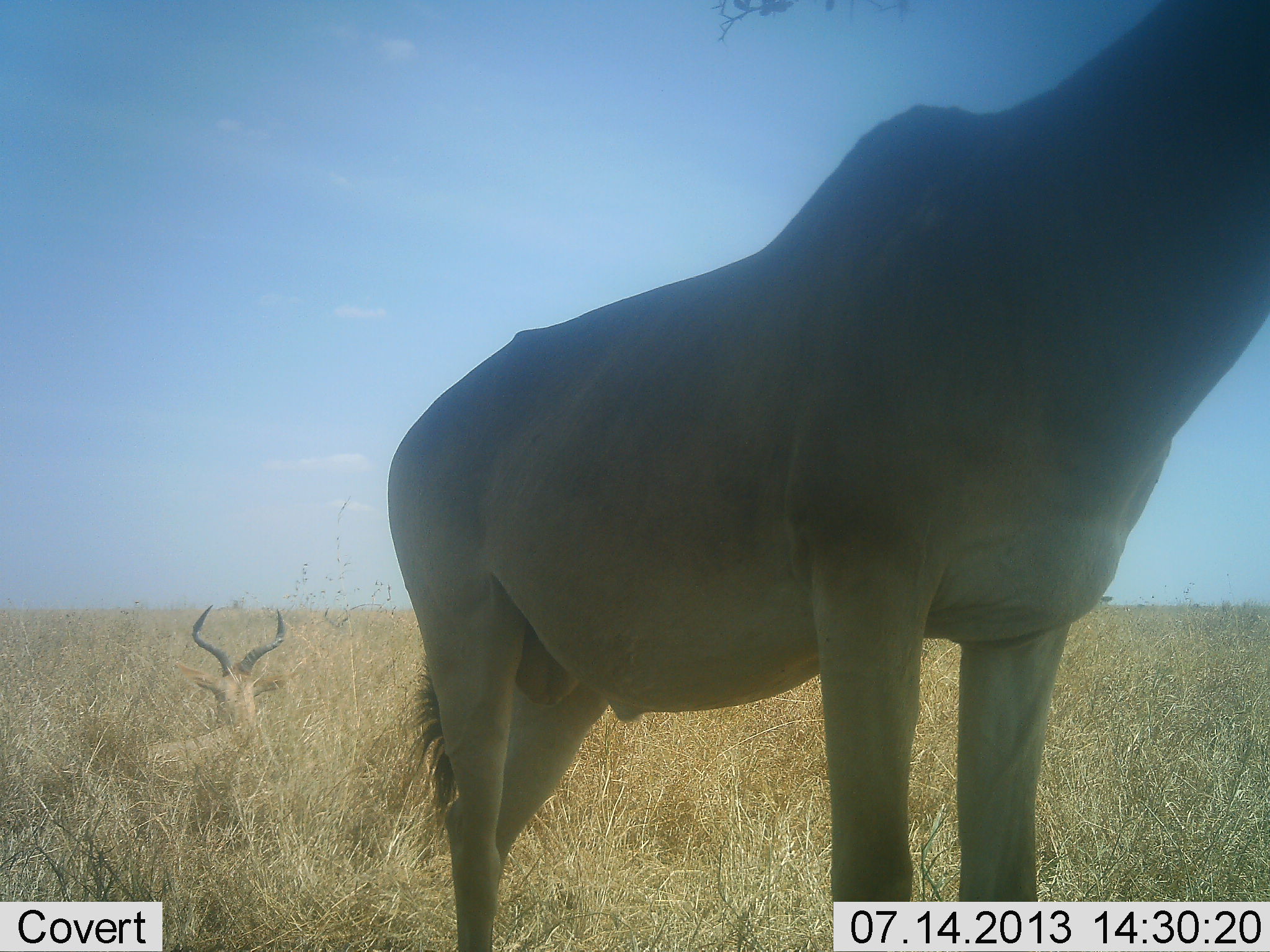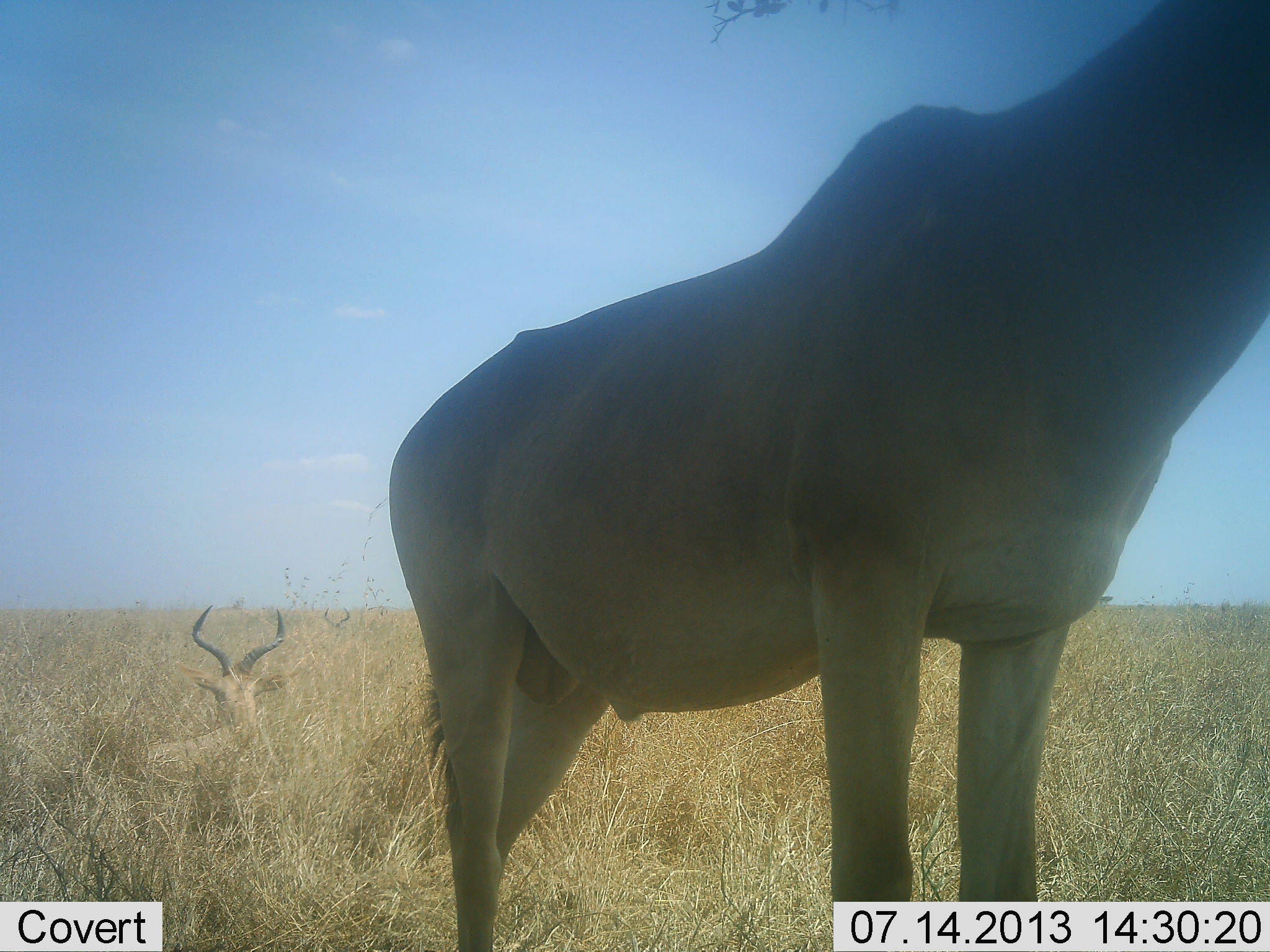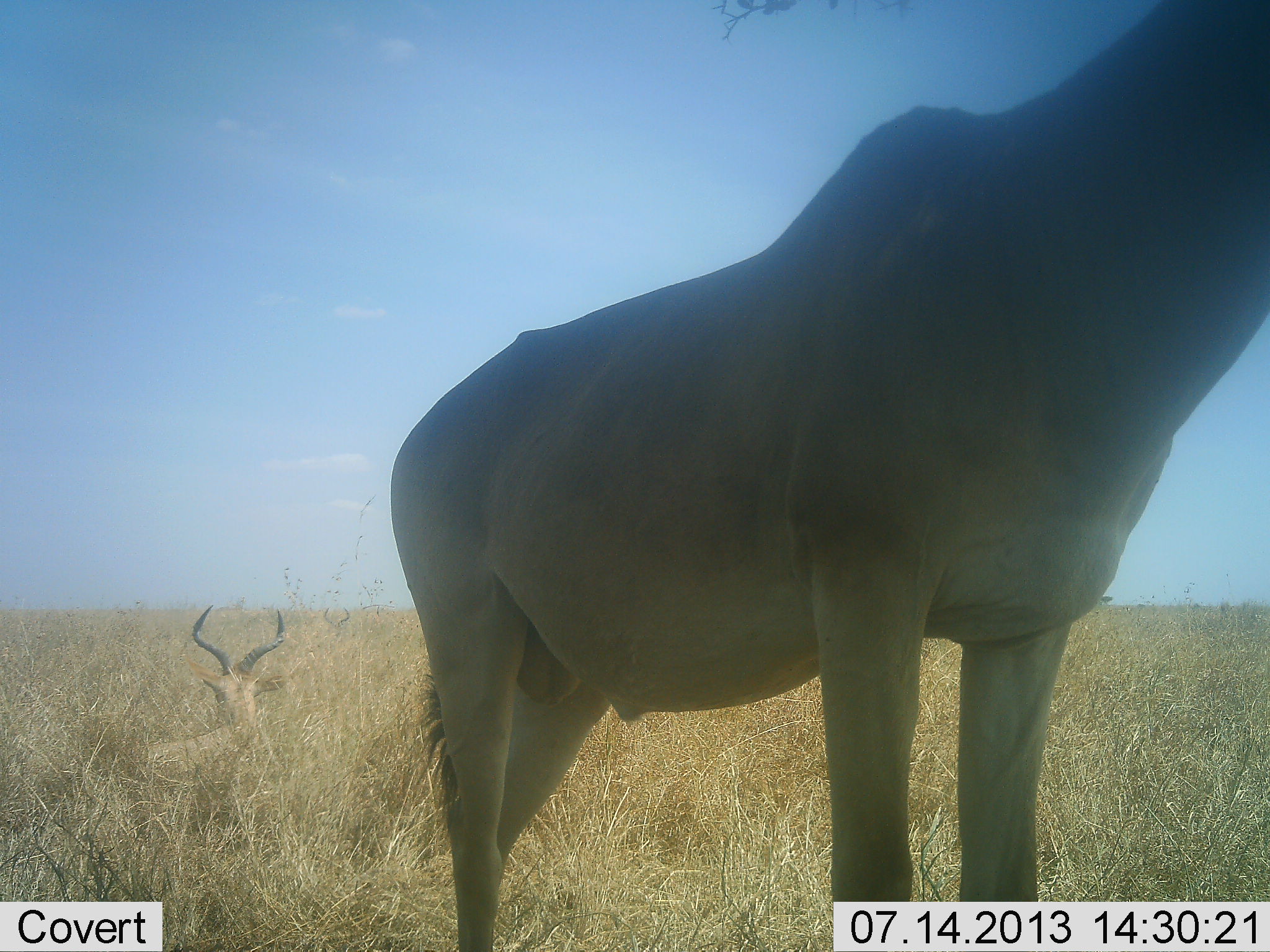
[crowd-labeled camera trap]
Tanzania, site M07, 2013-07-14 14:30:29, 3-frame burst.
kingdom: Animalia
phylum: Chordata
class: Mammalia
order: Artiodactyla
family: Bovidae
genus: Alcelaphus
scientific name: Alcelaphus buselaphus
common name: hartebeest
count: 2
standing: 100%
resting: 100%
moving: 0%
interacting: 0%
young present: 0%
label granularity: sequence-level